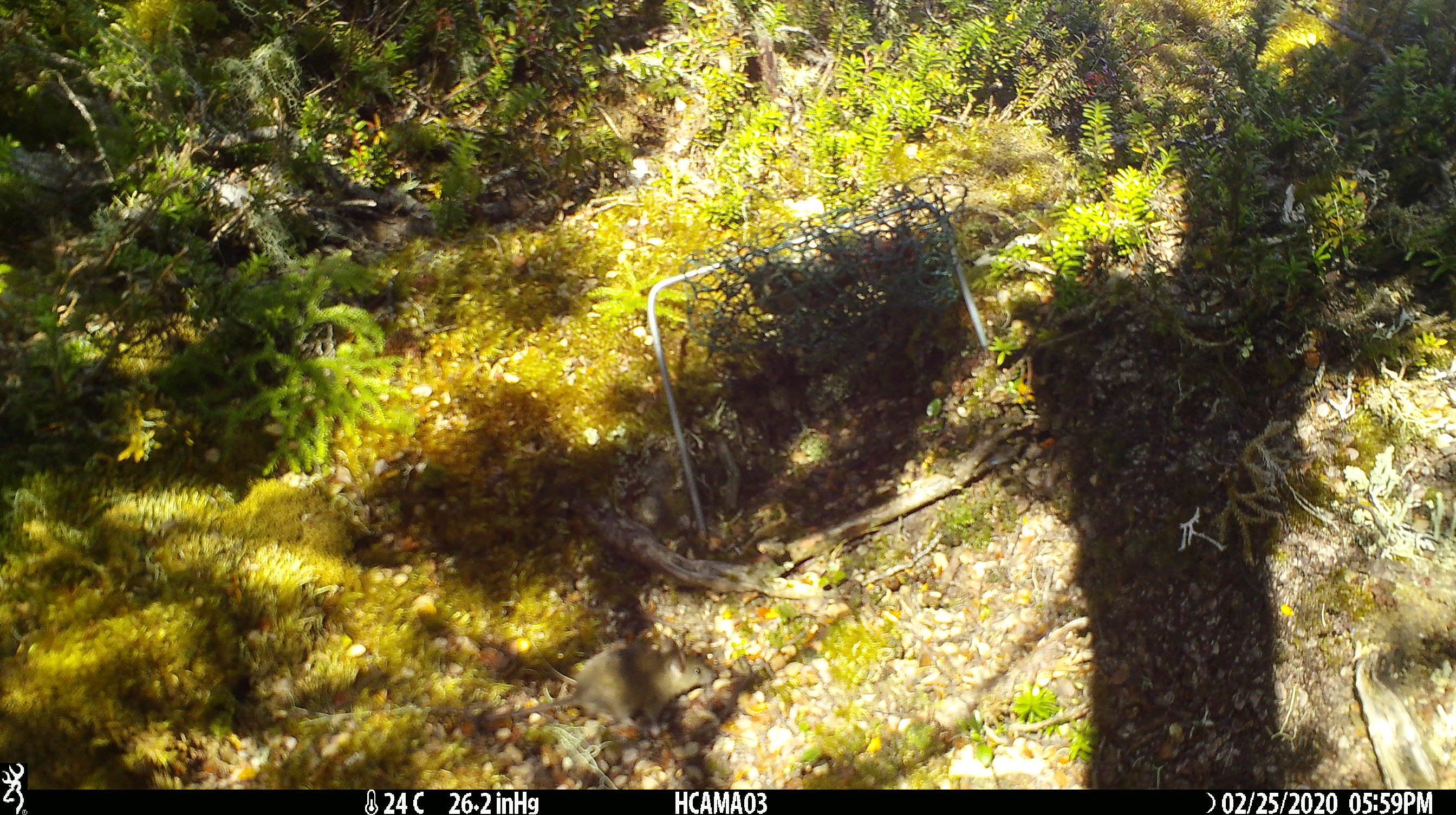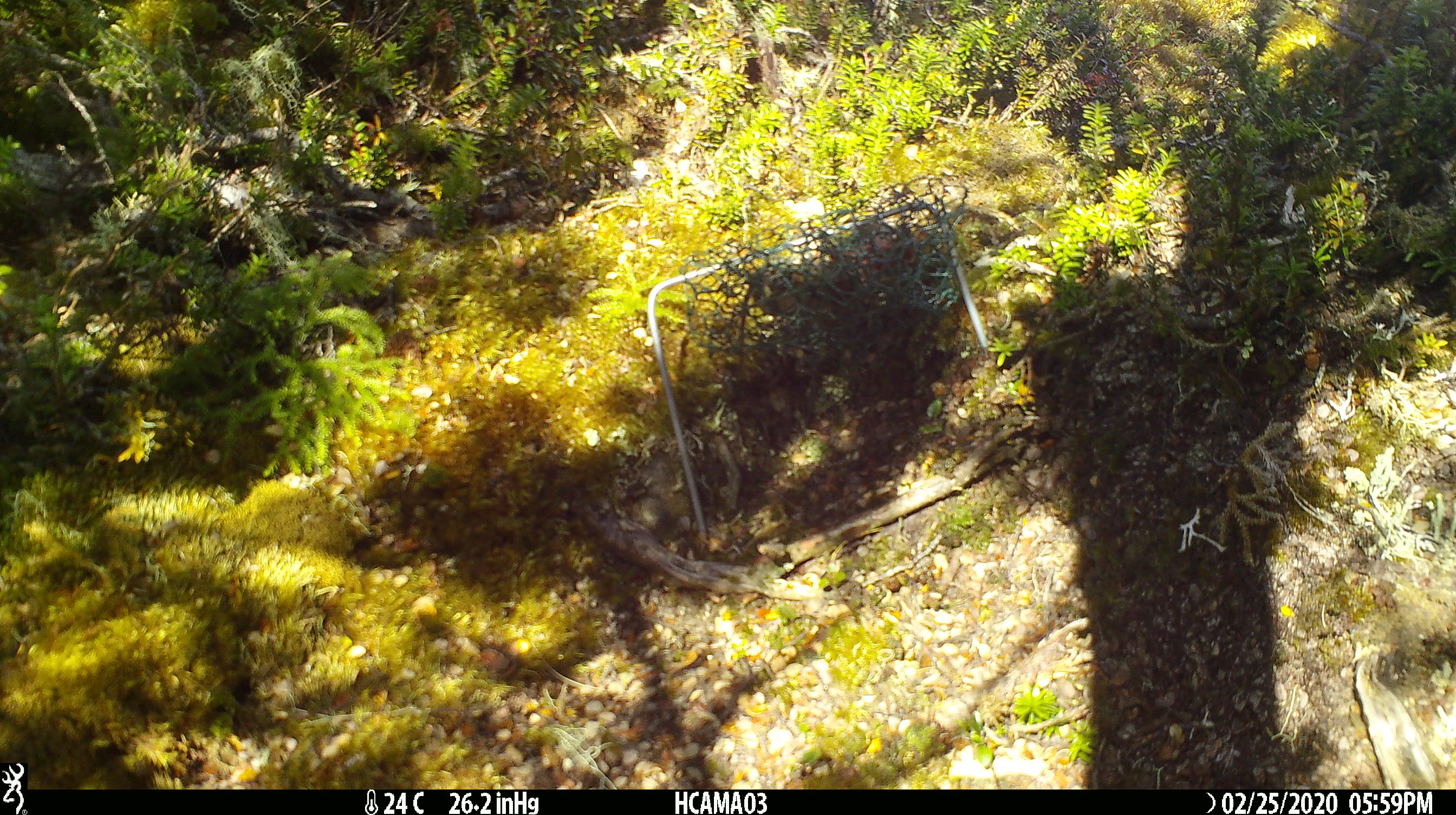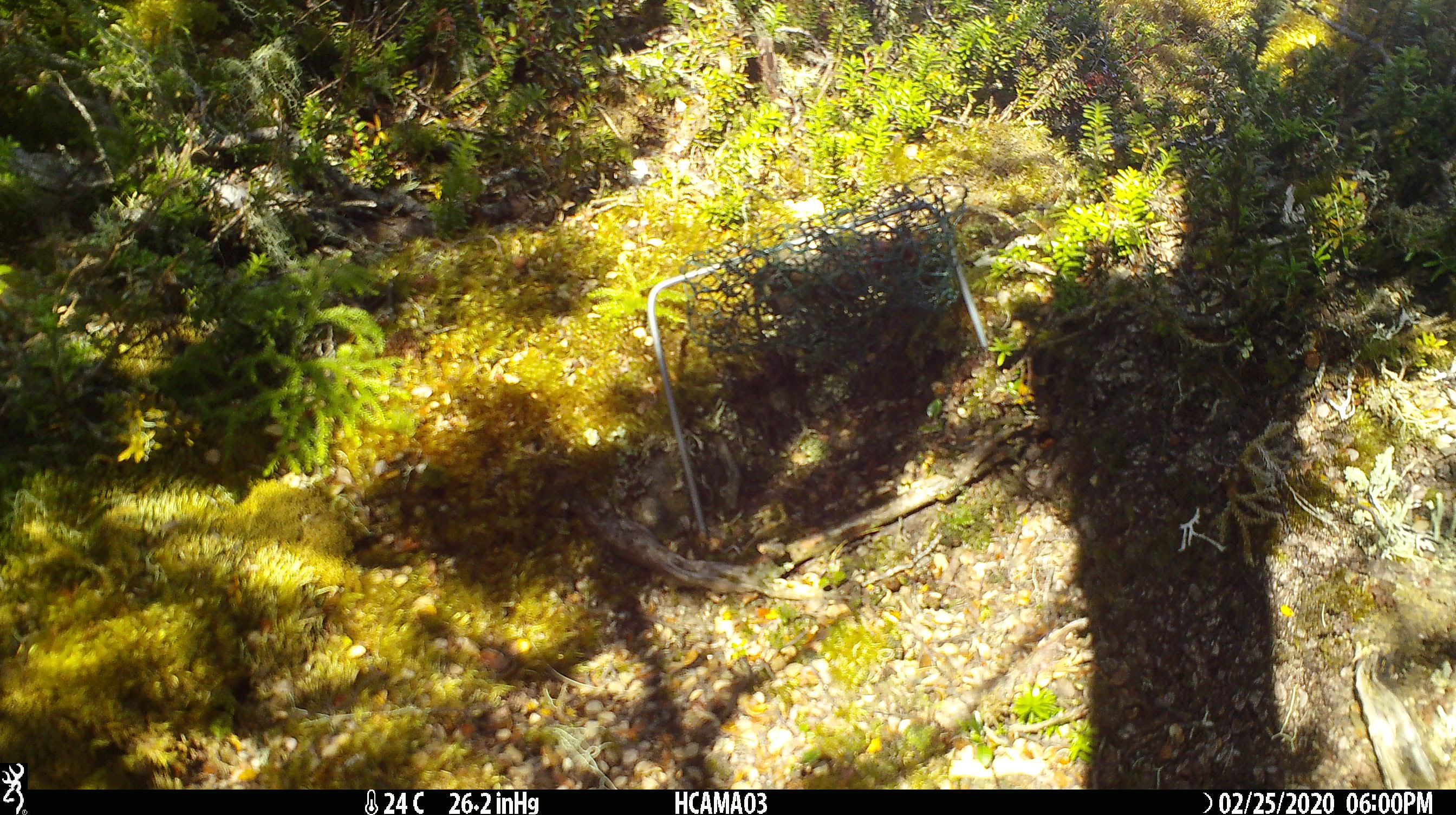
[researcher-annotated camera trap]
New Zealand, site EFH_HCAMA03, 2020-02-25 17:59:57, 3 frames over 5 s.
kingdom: Animalia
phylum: Chordata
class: Mammalia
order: Rodentia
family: Muridae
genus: Mus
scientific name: Mus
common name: mouse